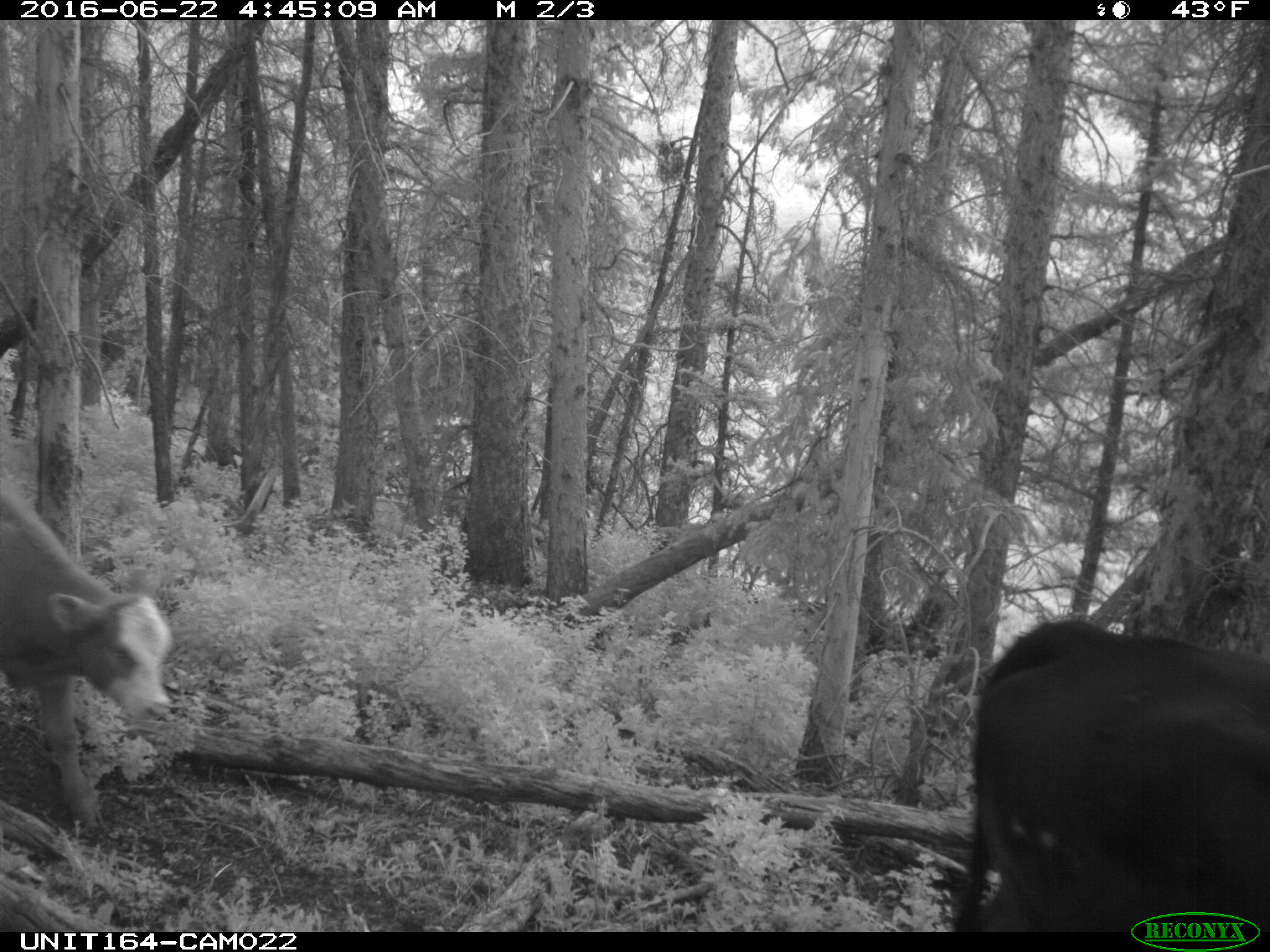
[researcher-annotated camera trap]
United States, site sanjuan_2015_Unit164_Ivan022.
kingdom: Animalia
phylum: Chordata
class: Mammalia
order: Artiodactyla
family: Bovidae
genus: Bos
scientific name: Bos taurus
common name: domestic cow